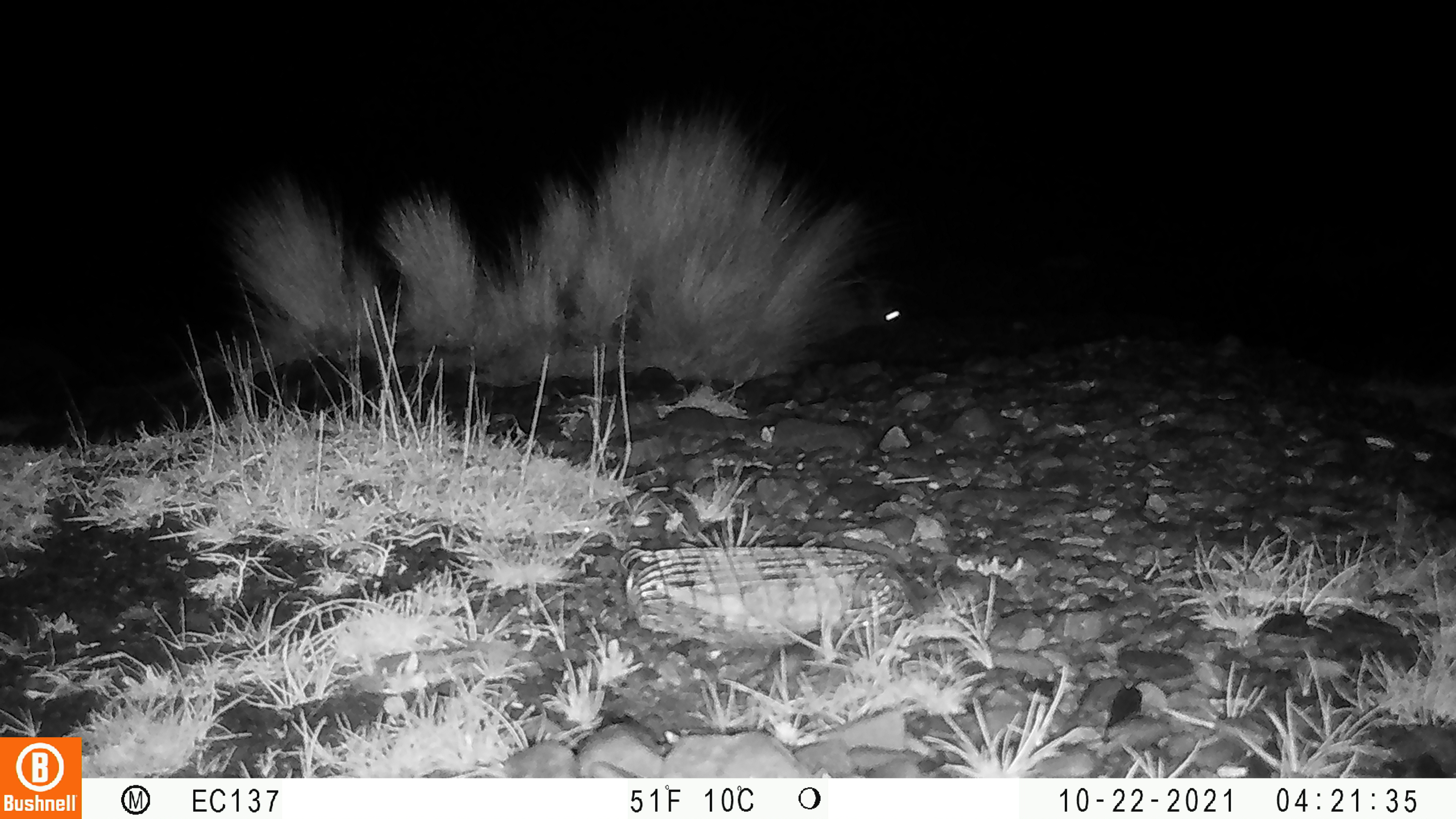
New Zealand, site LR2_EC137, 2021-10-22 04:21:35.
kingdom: Animalia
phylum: Chordata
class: Mammalia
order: Lagomorpha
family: Leporidae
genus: Oryctolagus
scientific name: Oryctolagus cuniculus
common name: european rabbit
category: rabbit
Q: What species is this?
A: Rabbit (european rabbit) (Oryctolagus cuniculus).